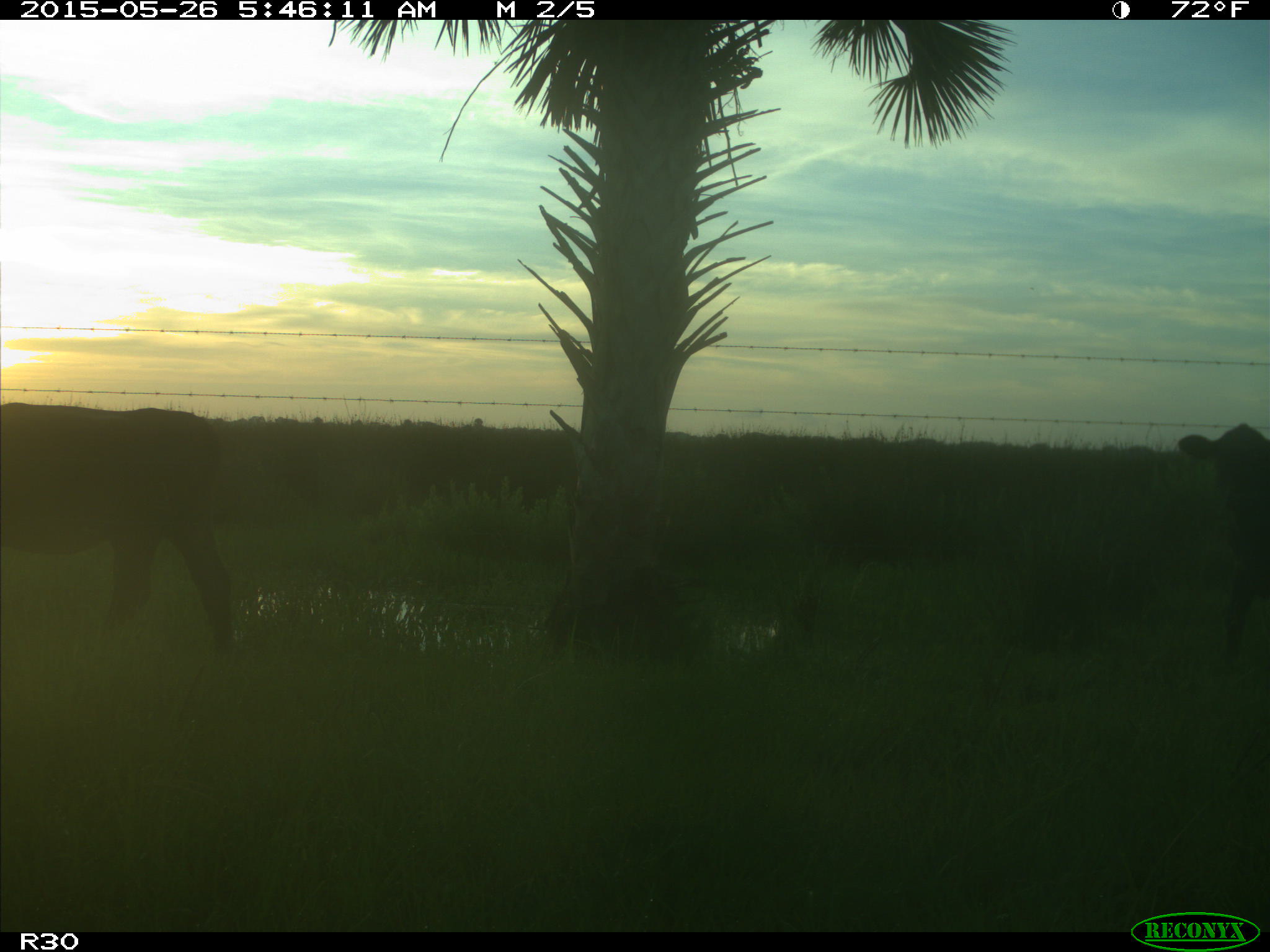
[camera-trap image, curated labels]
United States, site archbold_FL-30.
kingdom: Animalia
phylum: Chordata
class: Mammalia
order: Artiodactyla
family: Bovidae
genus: Bos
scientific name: Bos taurus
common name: domestic cow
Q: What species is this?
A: Bos taurus (domestic cow).